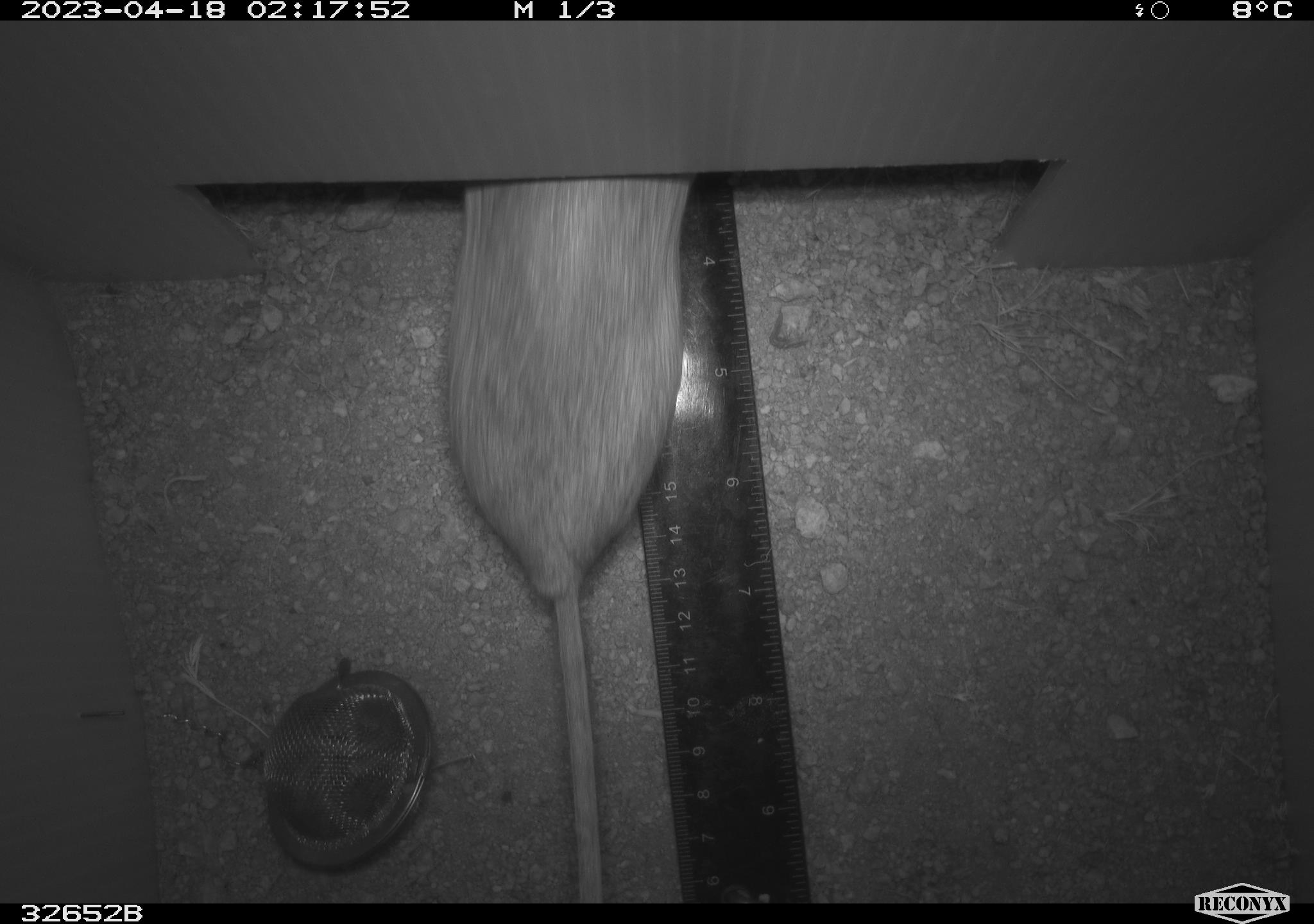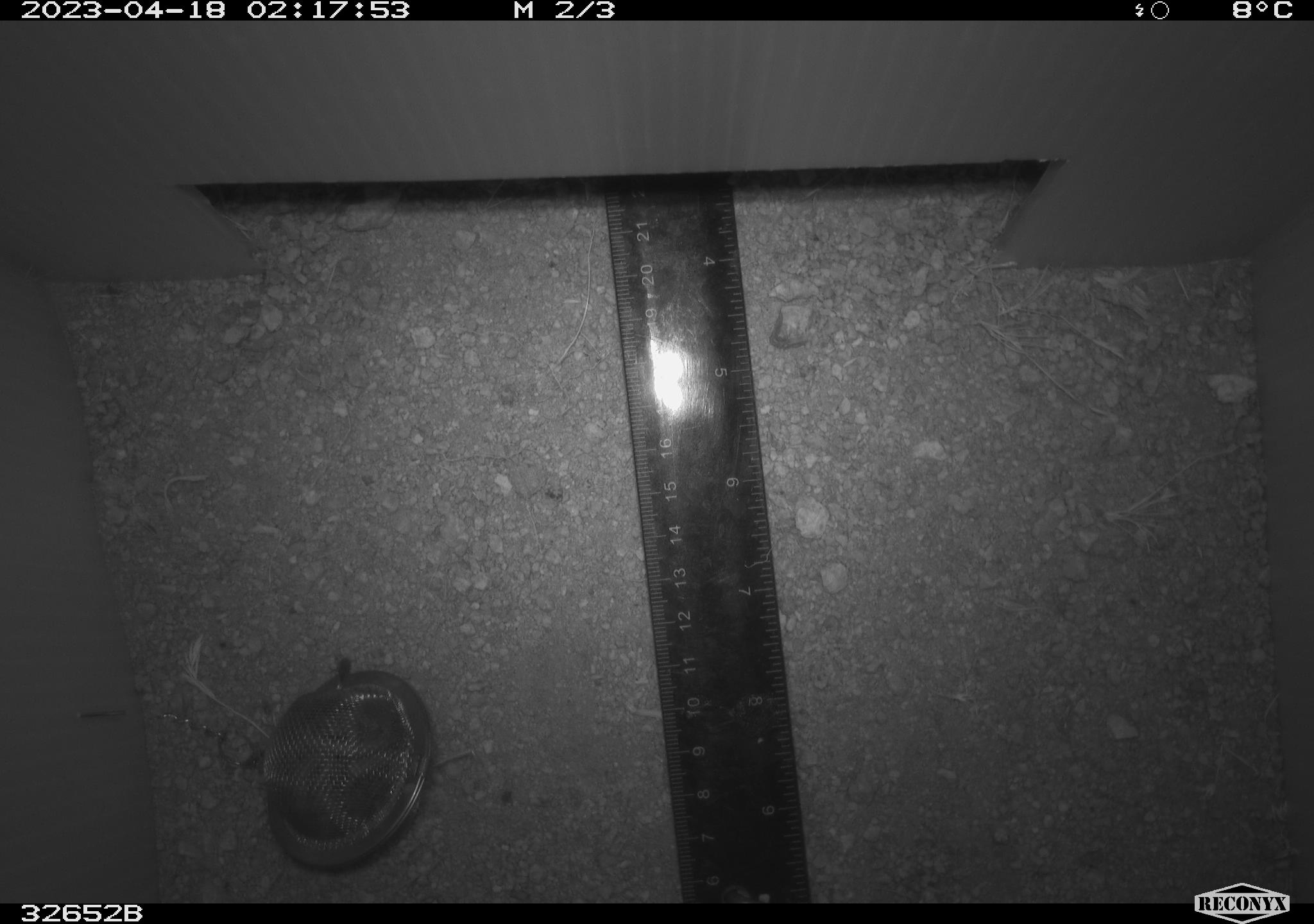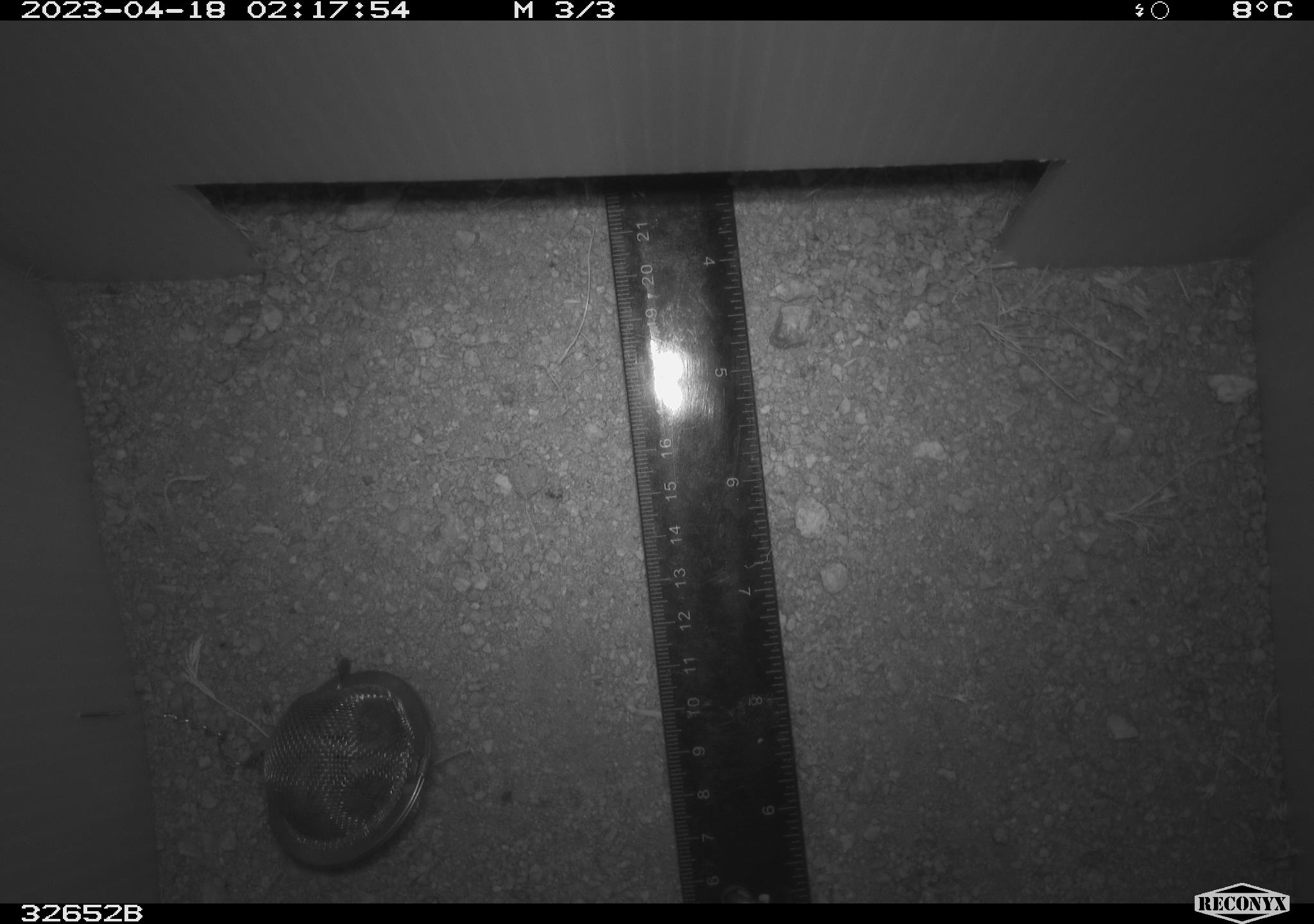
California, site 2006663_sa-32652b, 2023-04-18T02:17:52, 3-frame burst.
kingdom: Animalia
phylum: Chordata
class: Mammalia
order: Rodentia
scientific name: Rodentia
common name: rodent